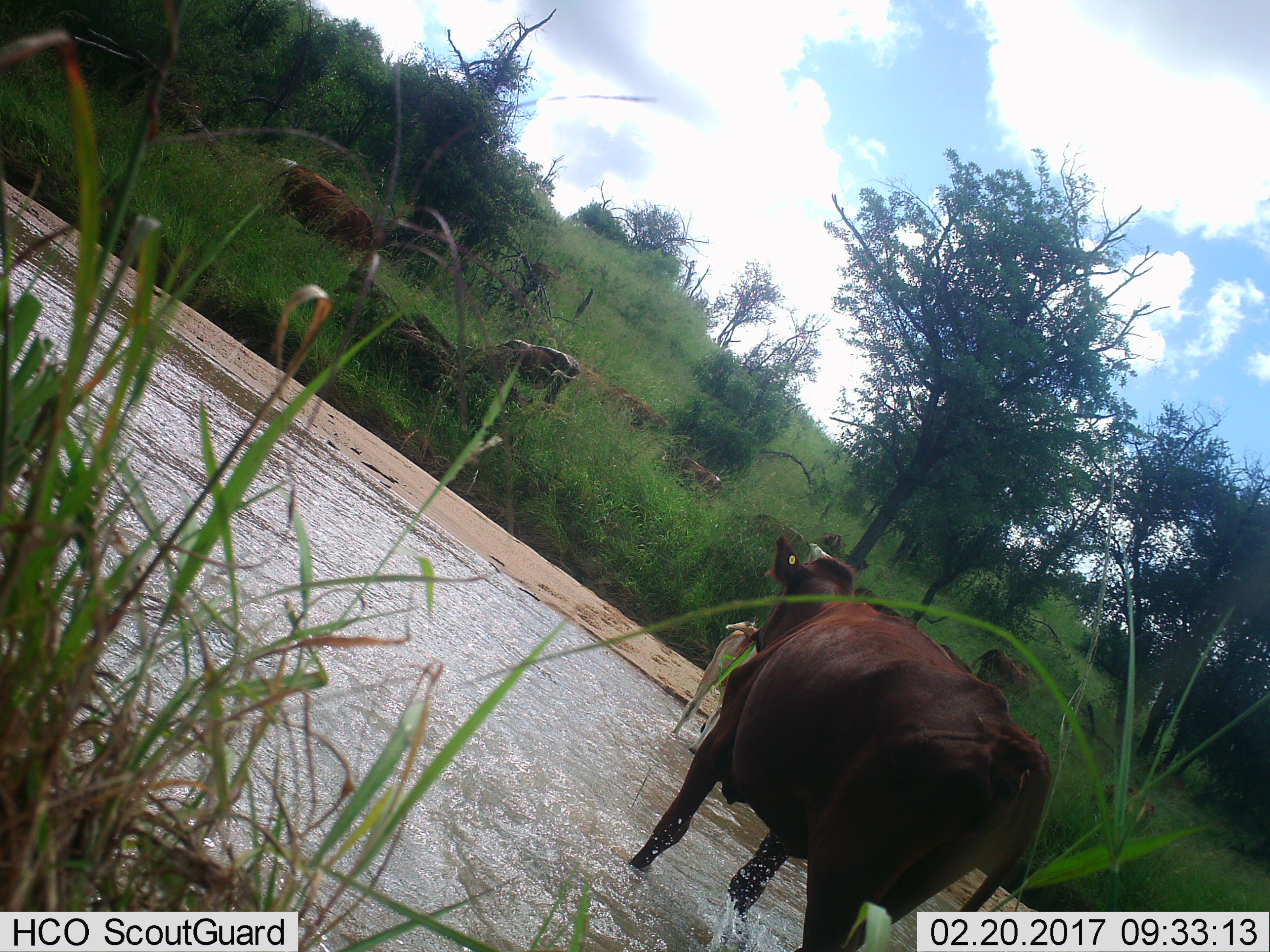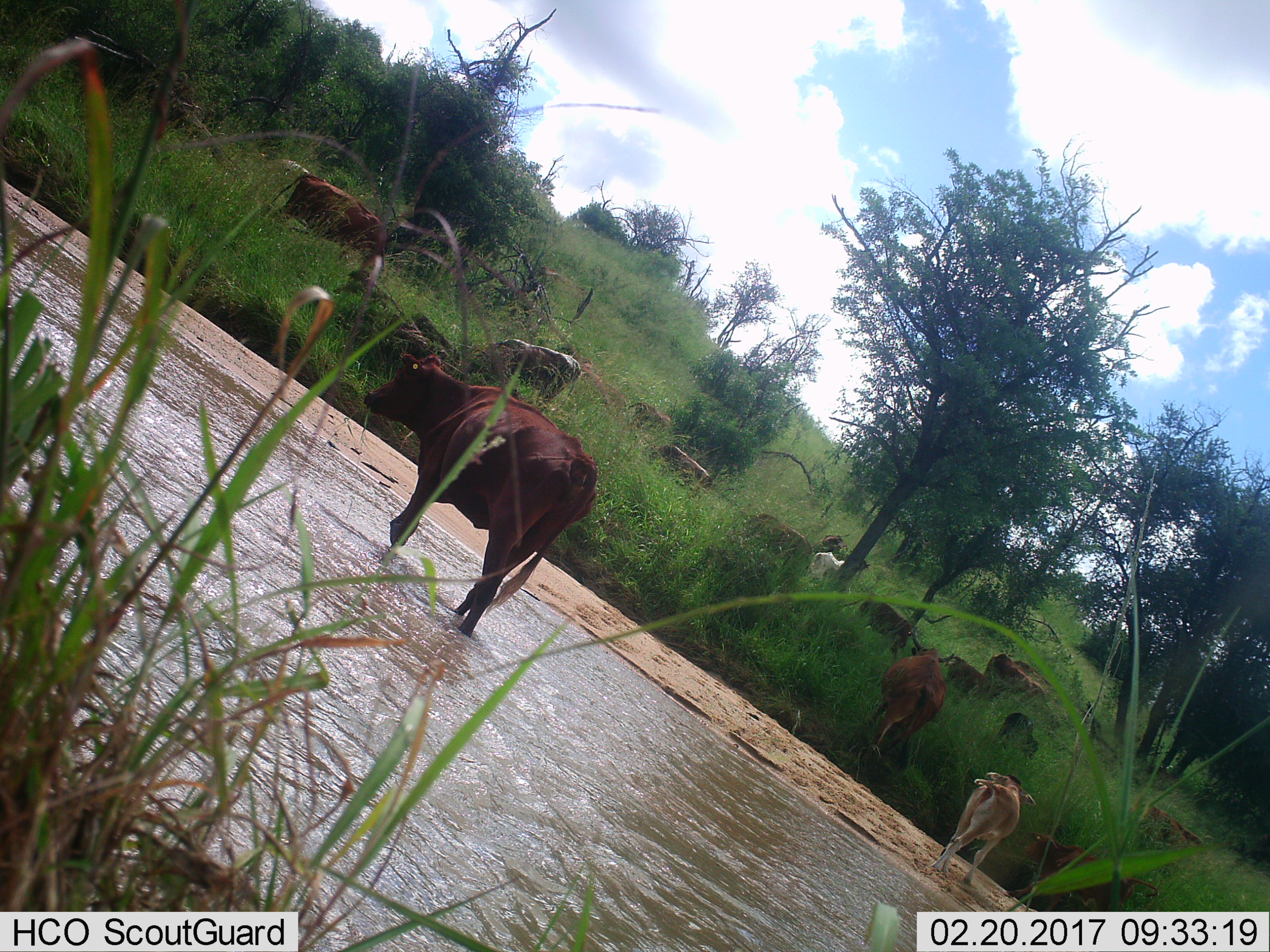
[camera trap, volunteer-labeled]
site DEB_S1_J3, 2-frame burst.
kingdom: Animalia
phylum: Chordata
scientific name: Vertebrata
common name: domestic animal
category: domesticanimal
Domesticanimal (domestic animal) (Vertebrata), count 9. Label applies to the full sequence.